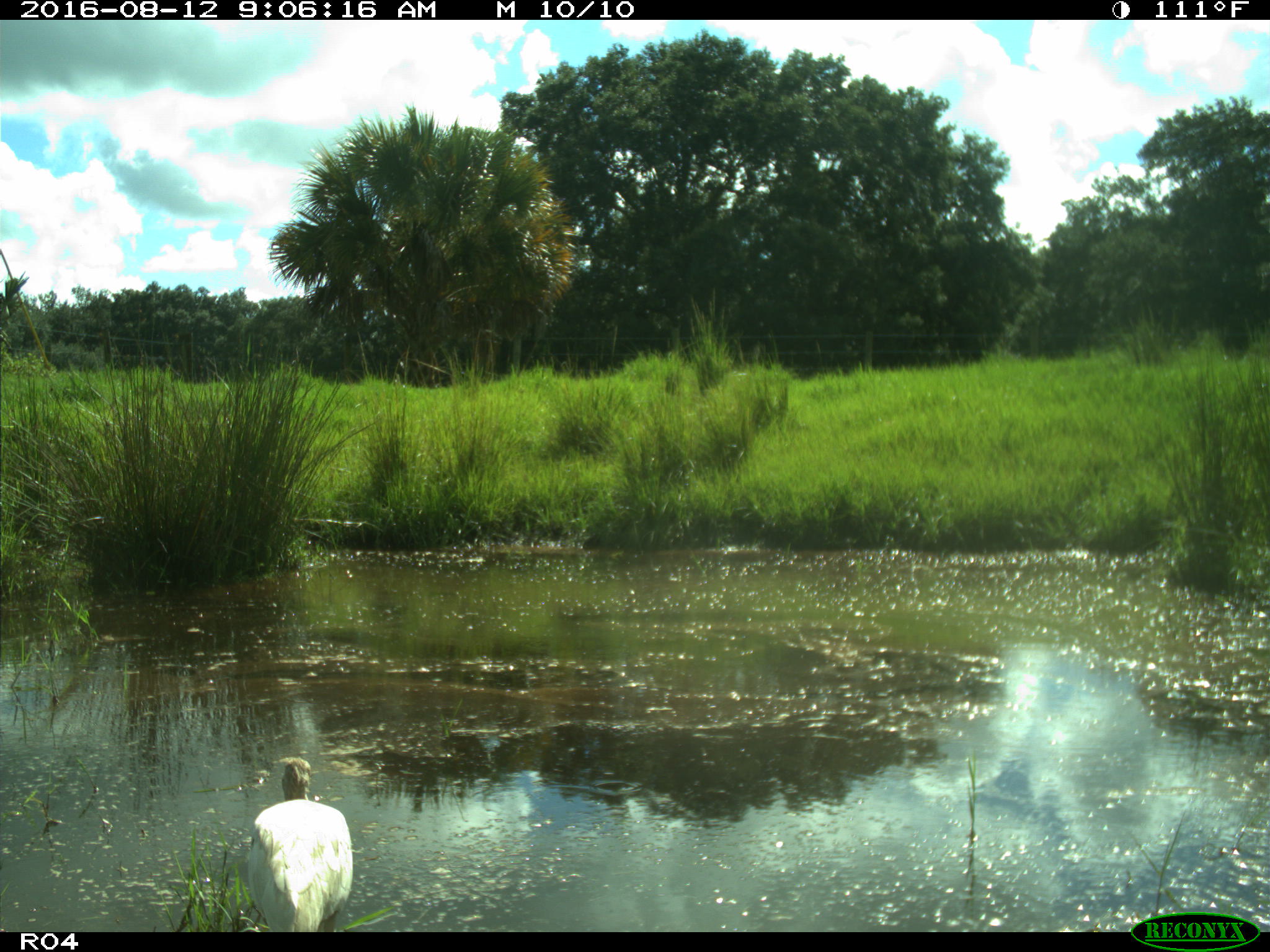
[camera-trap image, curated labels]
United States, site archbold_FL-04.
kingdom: Animalia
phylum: Chordata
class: Aves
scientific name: Aves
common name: birds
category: unidentified bird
Unidentified bird (birds) (Aves).